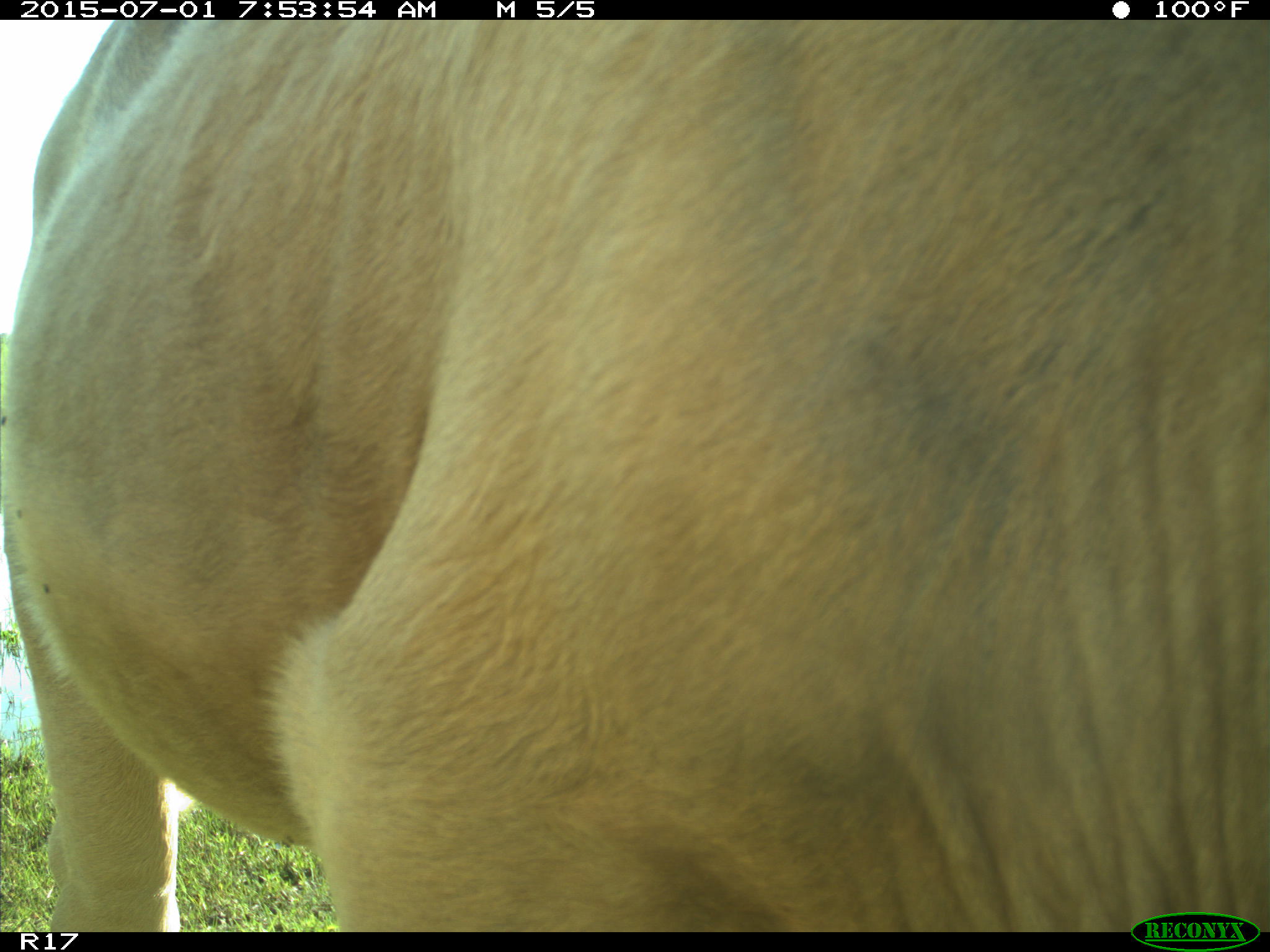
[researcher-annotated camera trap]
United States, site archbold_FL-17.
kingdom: Animalia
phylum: Chordata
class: Mammalia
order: Artiodactyla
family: Bovidae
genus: Bos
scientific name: Bos taurus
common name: domestic cow